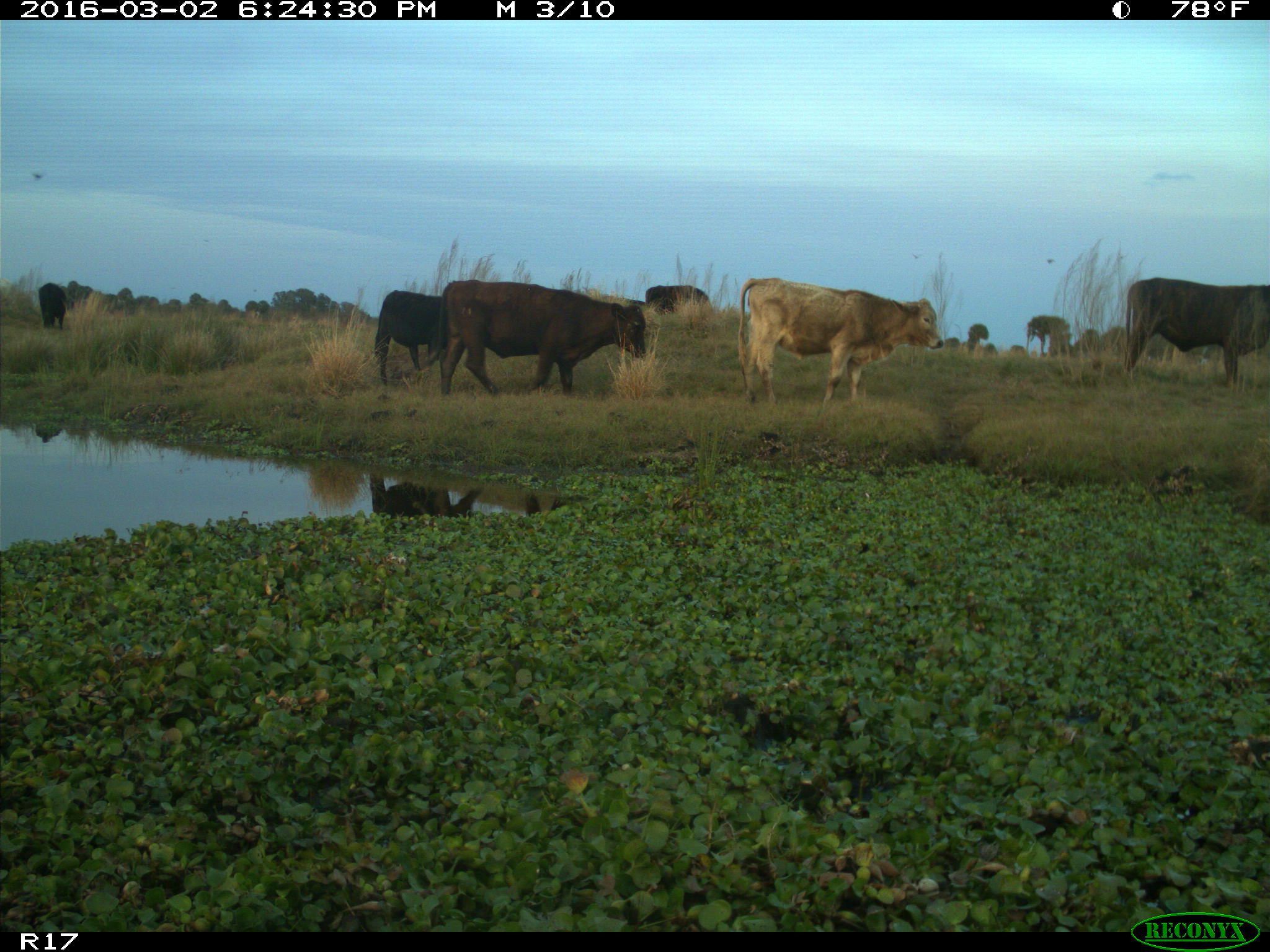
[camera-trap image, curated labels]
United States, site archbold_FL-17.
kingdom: Animalia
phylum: Chordata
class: Mammalia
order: Artiodactyla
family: Bovidae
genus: Bos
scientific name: Bos taurus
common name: domestic cow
Bos taurus (domestic cow).